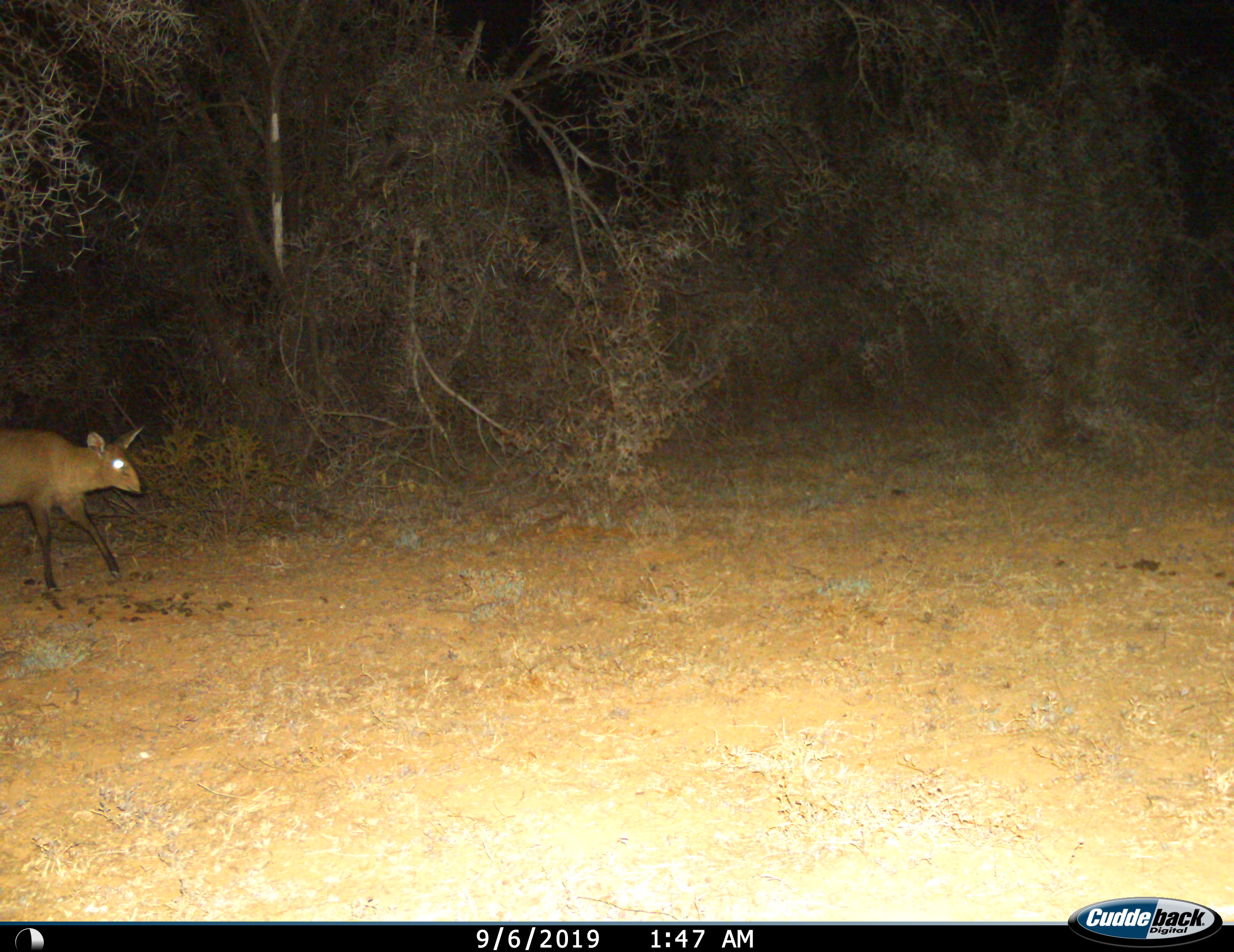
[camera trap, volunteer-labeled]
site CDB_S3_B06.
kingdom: Animalia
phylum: Chordata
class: Mammalia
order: Artiodactyla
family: Bovidae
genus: Sylvicapra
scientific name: Sylvicapra grimmia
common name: common duiker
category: duikercommongrey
Duikercommongrey (common duiker) (Sylvicapra grimmia), count 1. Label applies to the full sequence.